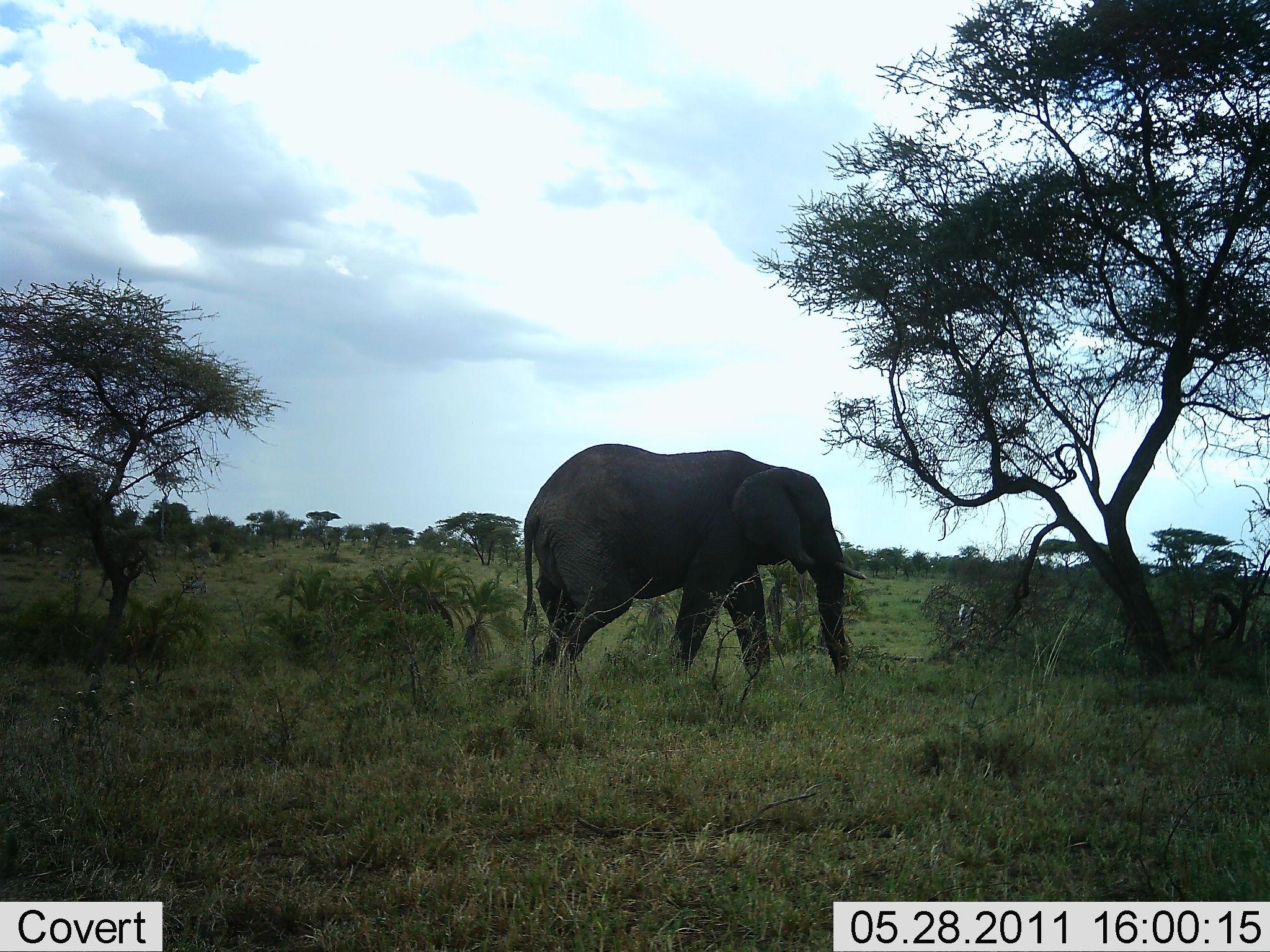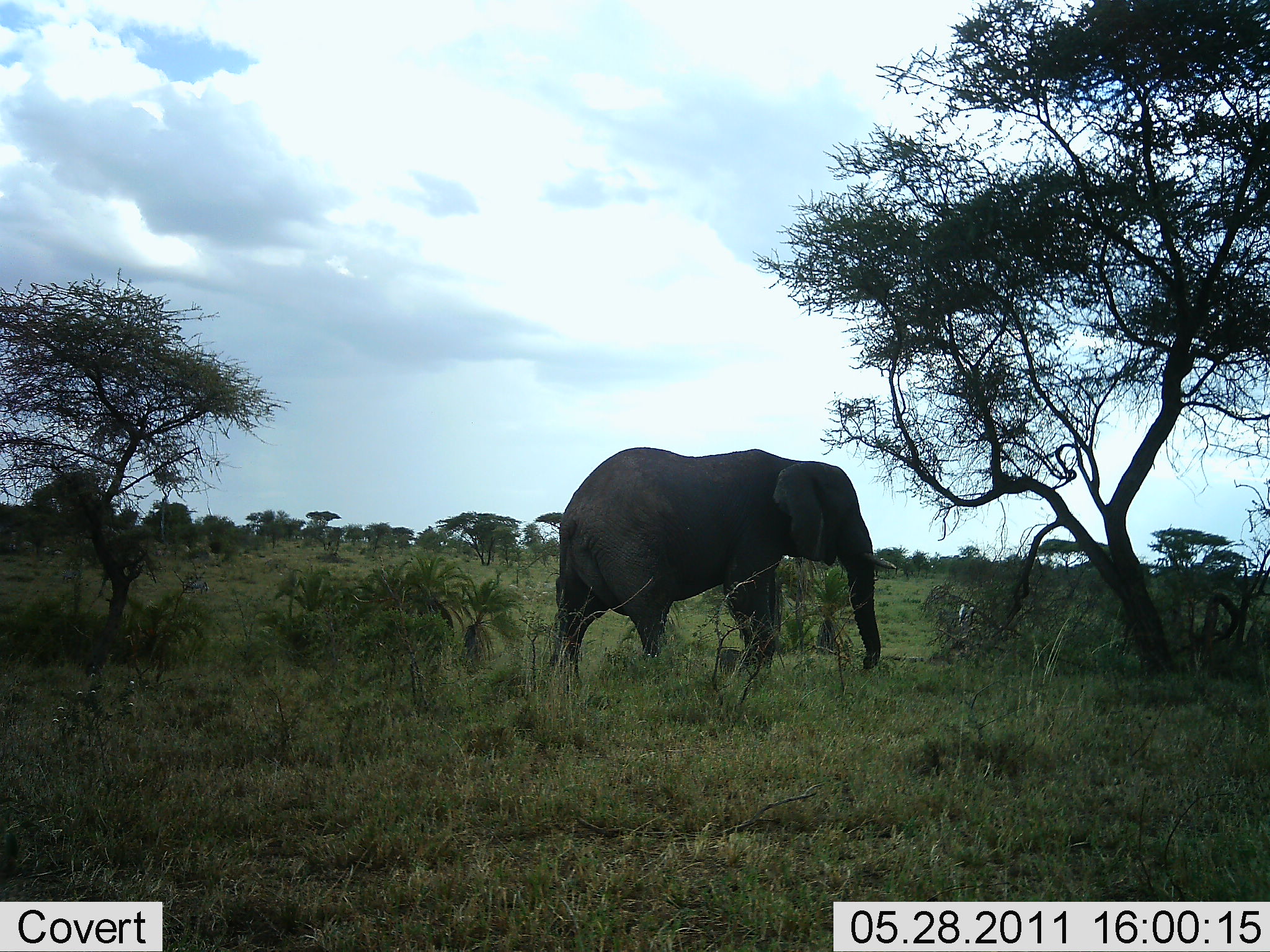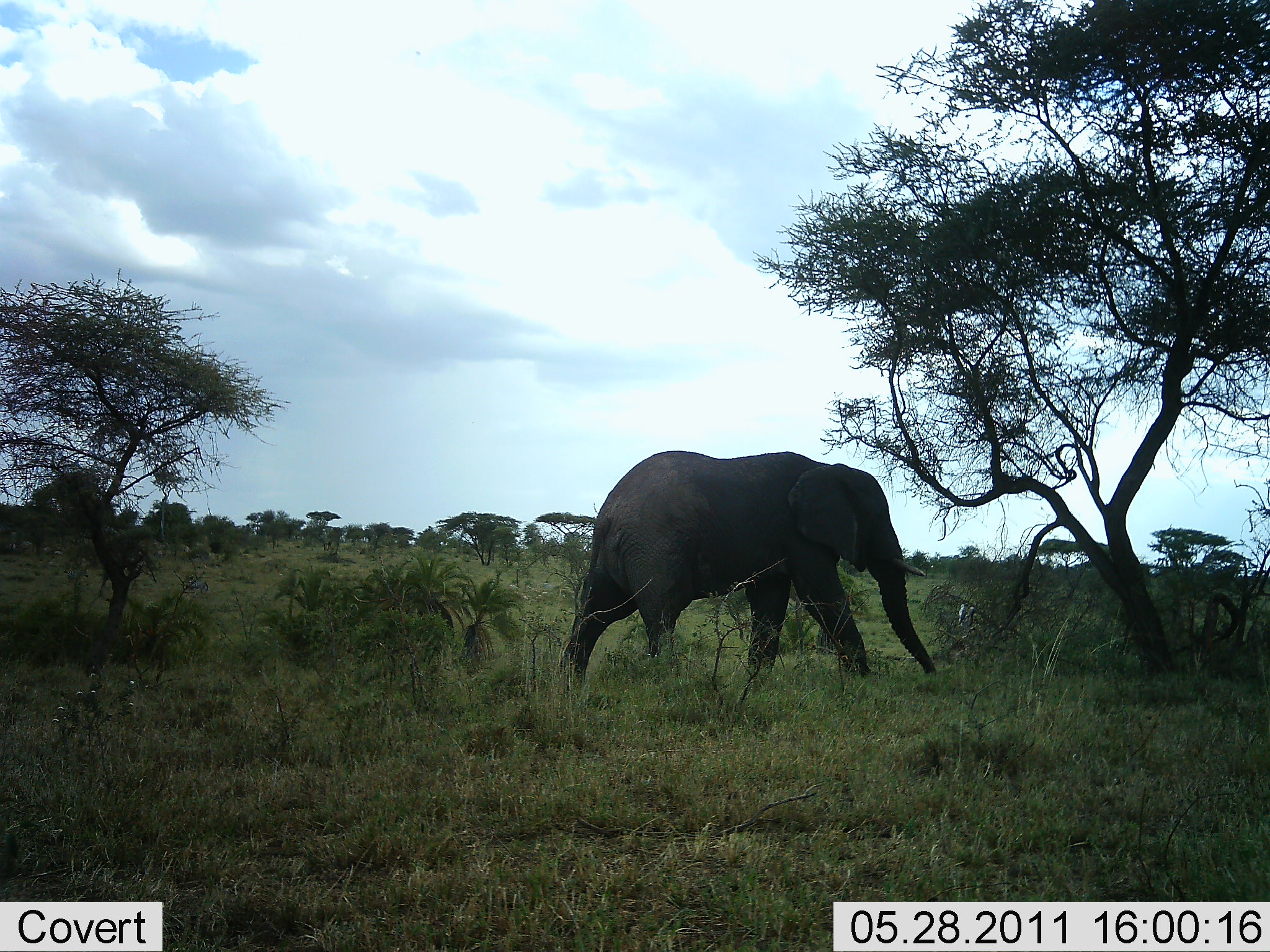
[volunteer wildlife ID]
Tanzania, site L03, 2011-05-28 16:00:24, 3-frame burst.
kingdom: Animalia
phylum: Chordata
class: Mammalia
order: Proboscidea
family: Elephantidae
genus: Loxodonta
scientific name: Loxodonta africana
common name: african bush elephant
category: elephant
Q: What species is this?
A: Elephant (african bush elephant) (Loxodonta africana).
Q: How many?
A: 1.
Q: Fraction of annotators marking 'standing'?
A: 0%.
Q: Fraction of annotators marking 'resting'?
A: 0%.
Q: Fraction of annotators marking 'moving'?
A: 100%.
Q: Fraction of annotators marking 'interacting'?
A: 0%.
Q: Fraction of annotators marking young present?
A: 0%.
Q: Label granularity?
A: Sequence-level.